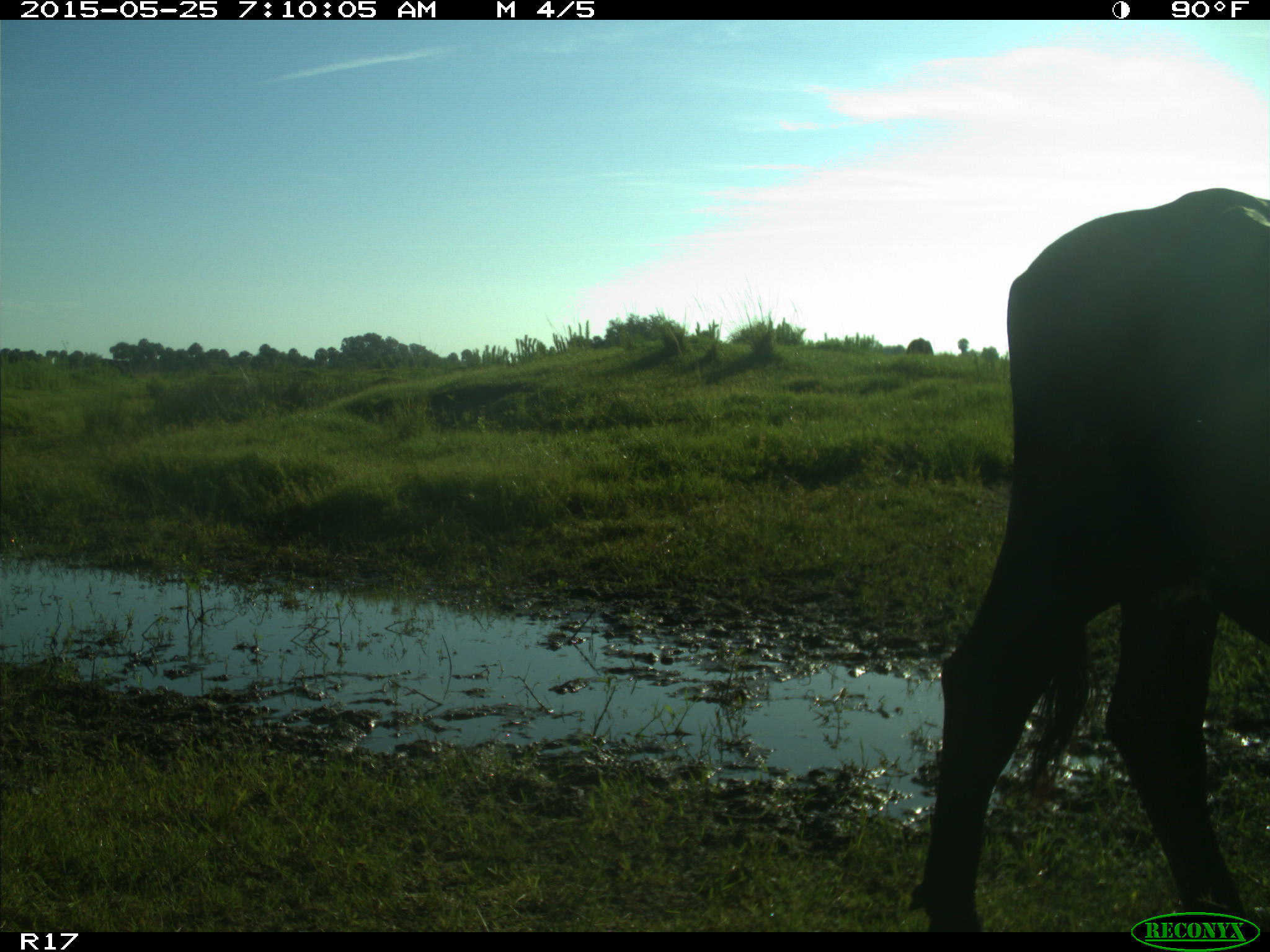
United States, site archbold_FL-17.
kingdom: Animalia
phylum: Chordata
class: Mammalia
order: Artiodactyla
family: Bovidae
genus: Bos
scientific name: Bos taurus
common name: domestic cow